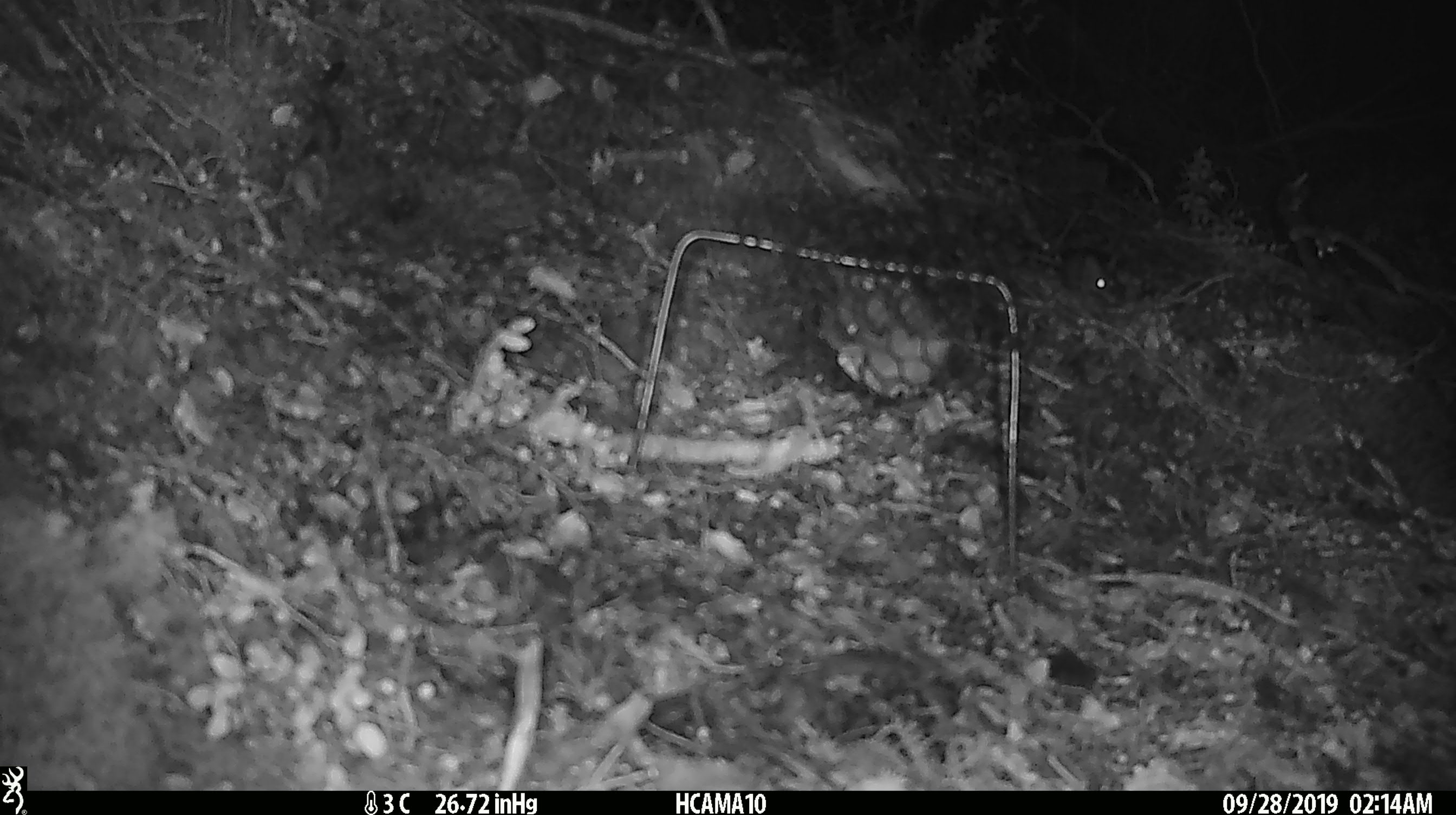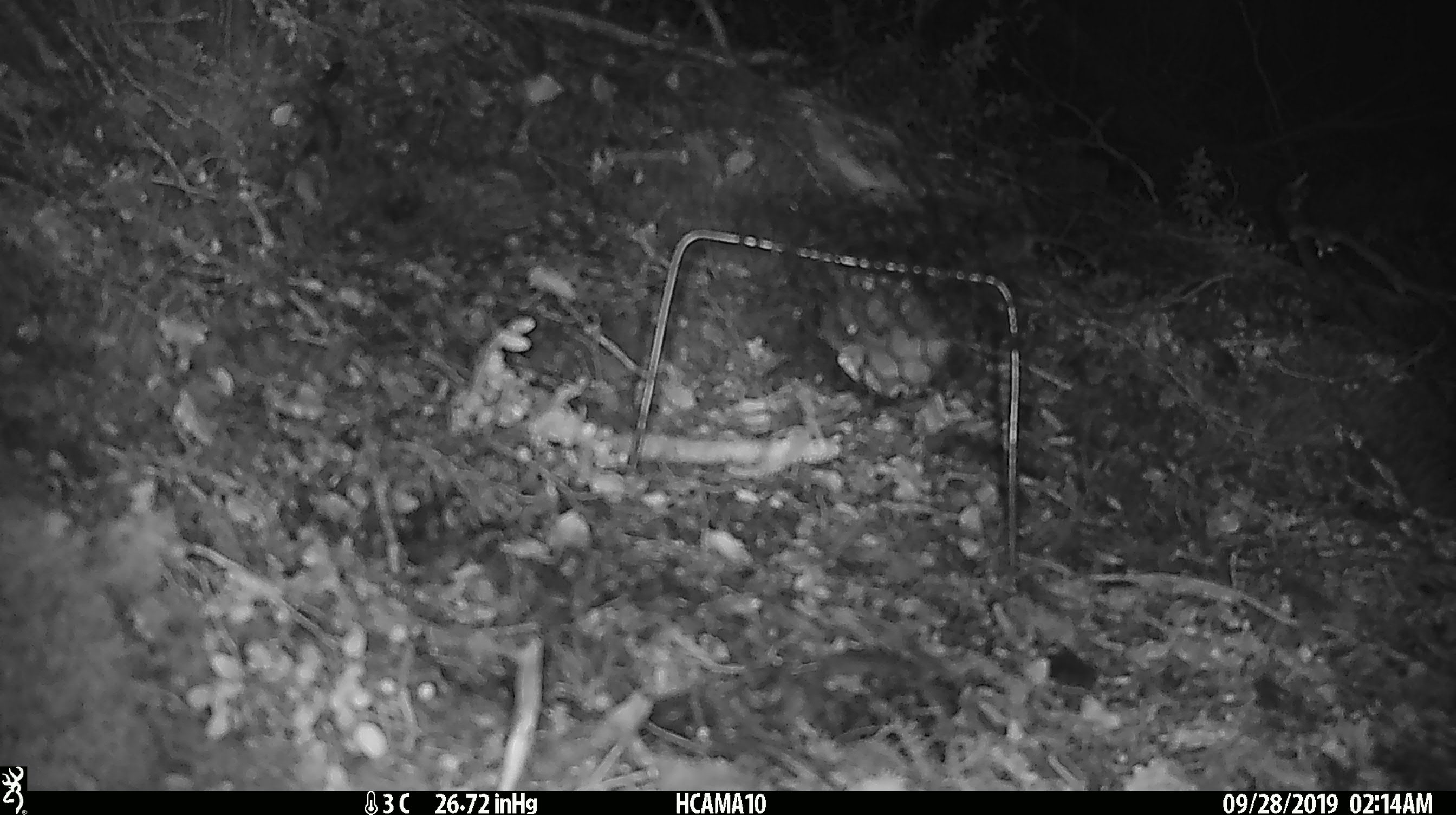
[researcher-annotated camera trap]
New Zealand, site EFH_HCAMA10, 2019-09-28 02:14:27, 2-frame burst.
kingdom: Animalia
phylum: Chordata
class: Mammalia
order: Rodentia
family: Muridae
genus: Mus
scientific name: Mus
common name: mouse